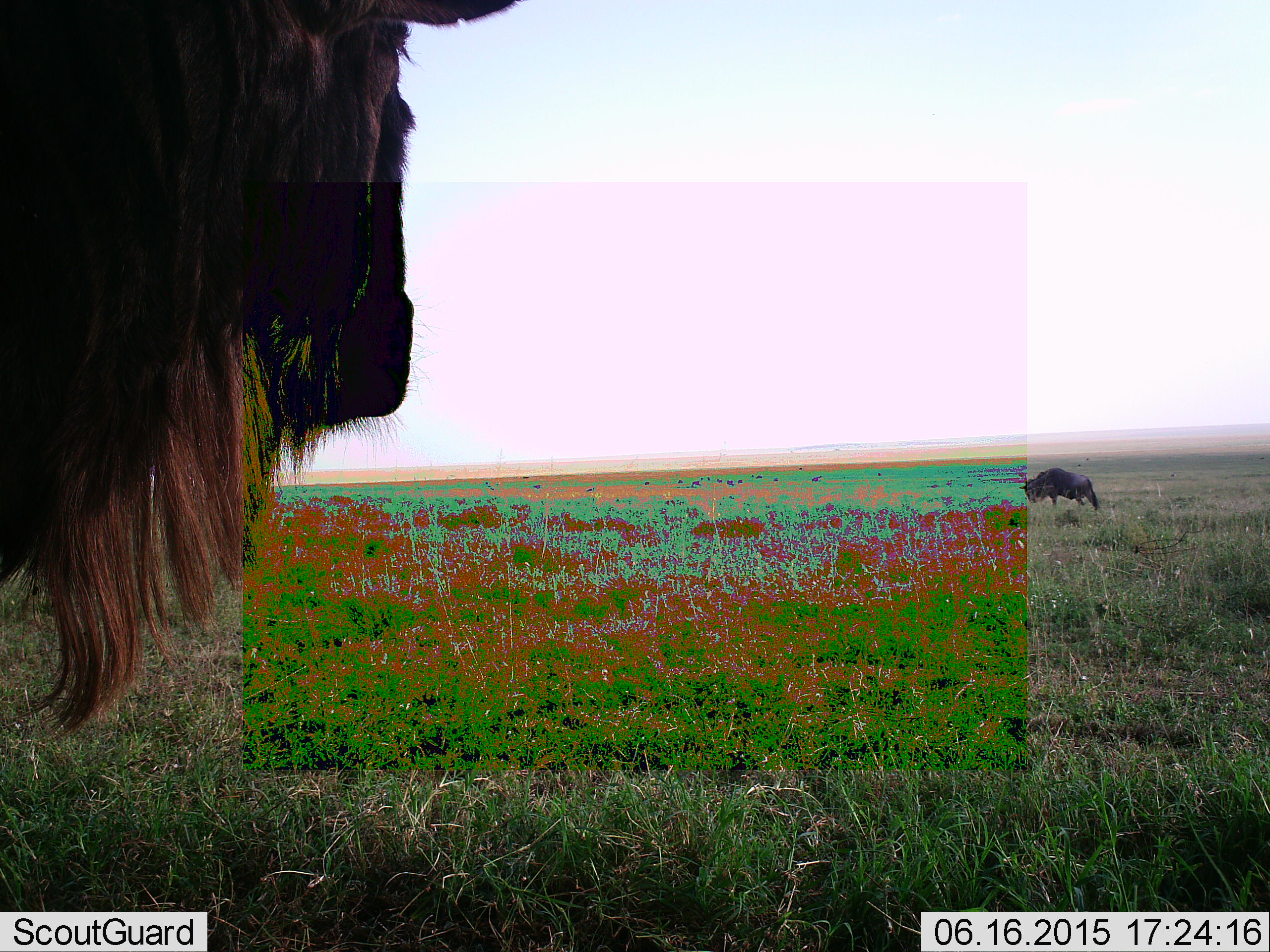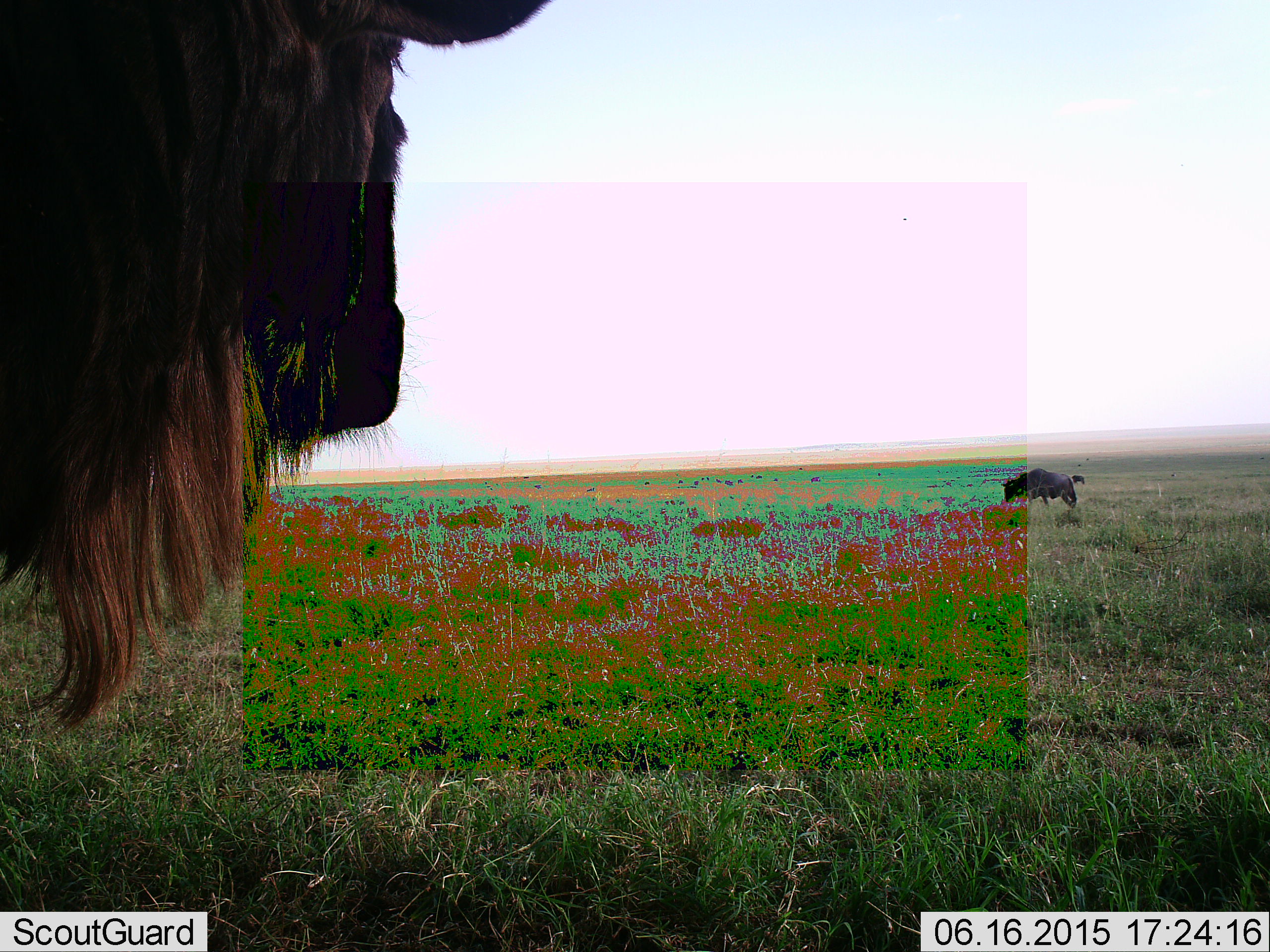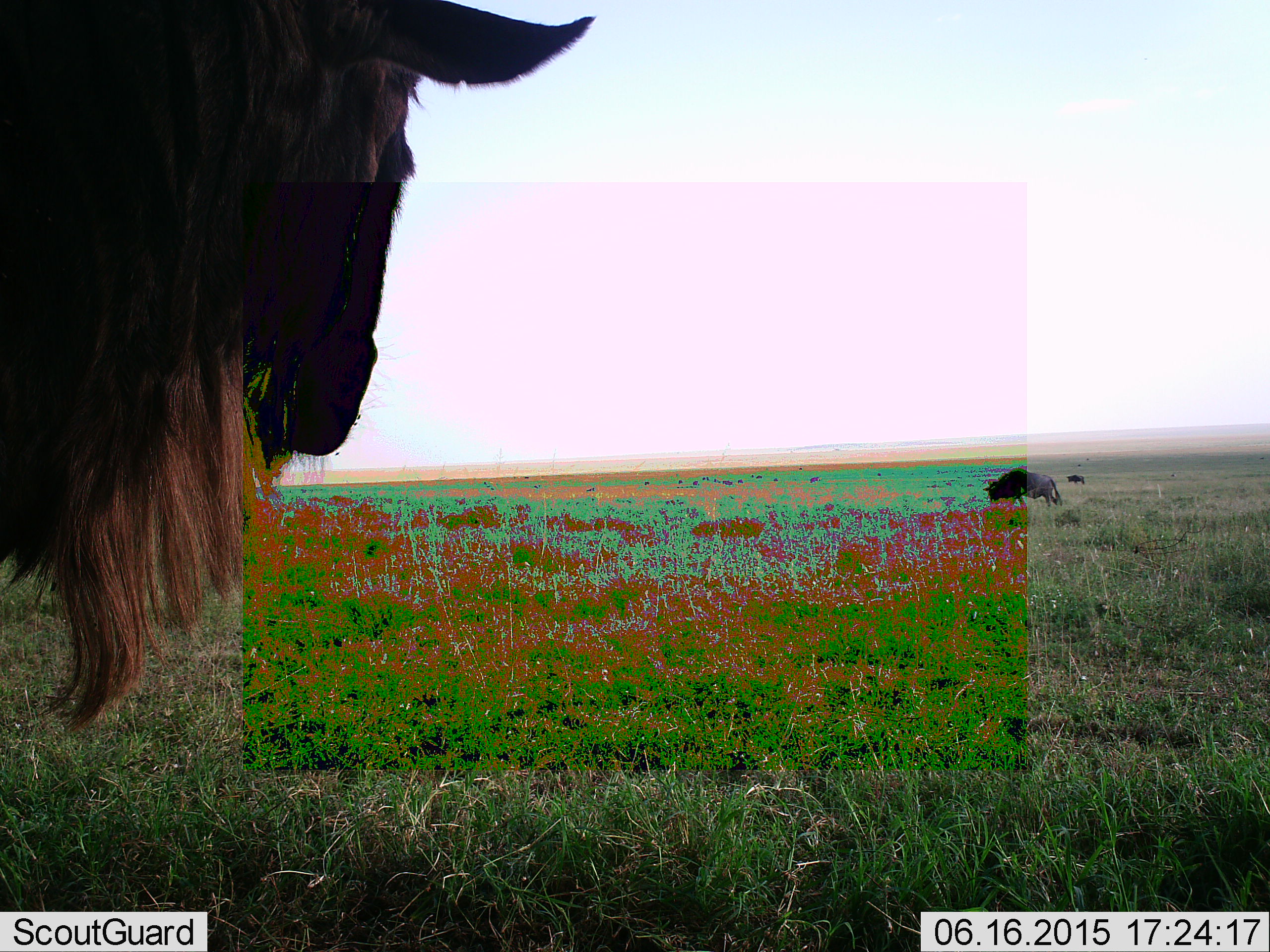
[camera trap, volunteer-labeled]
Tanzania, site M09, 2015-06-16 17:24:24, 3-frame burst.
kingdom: Animalia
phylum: Chordata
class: Mammalia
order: Artiodactyla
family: Bovidae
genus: Connochaetes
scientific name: Connochaetes taurinus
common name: blue wildebeest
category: wildebeest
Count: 2.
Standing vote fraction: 100%.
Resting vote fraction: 0%.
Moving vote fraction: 70%.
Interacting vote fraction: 0%.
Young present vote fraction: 0%.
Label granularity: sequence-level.